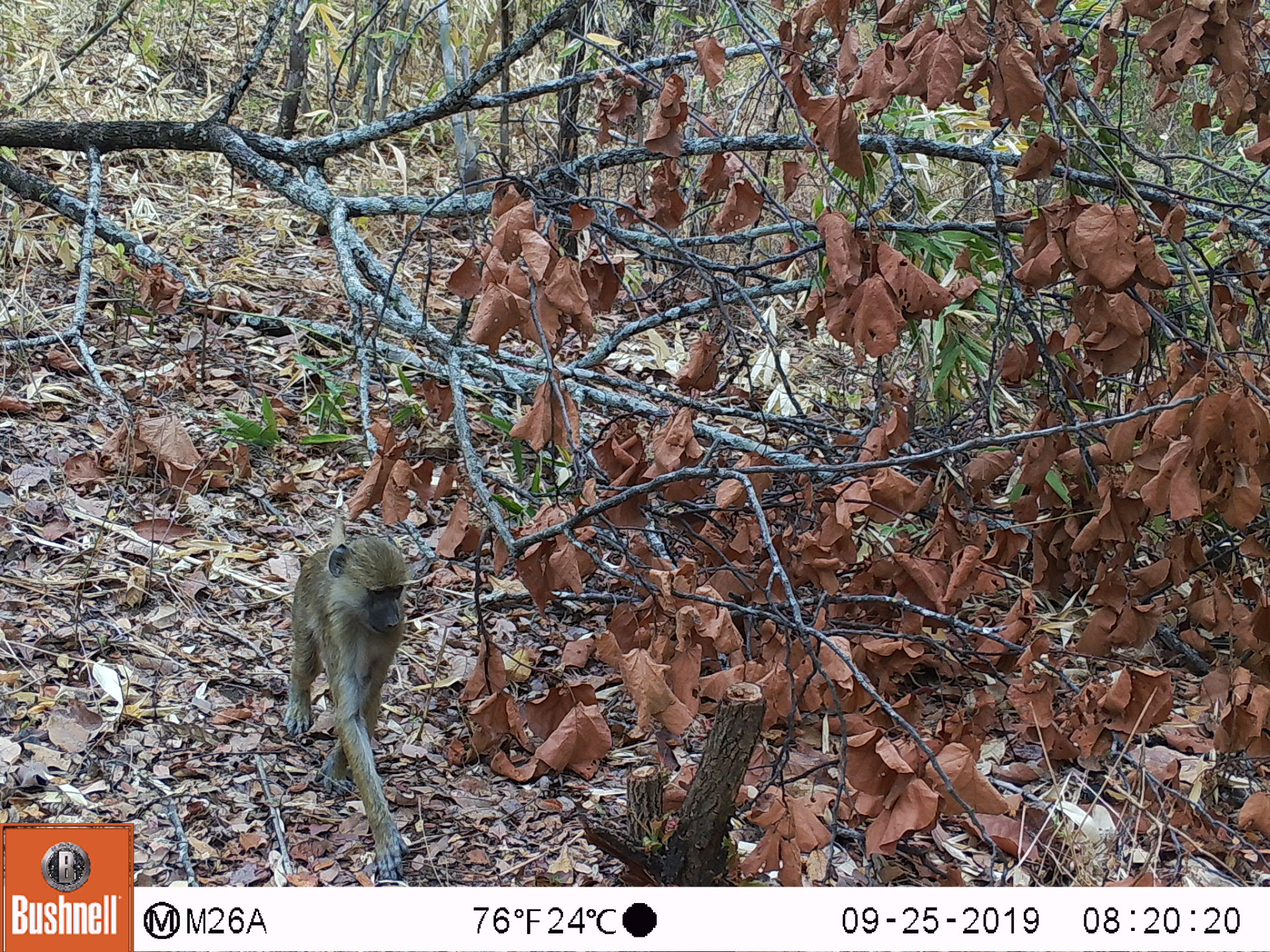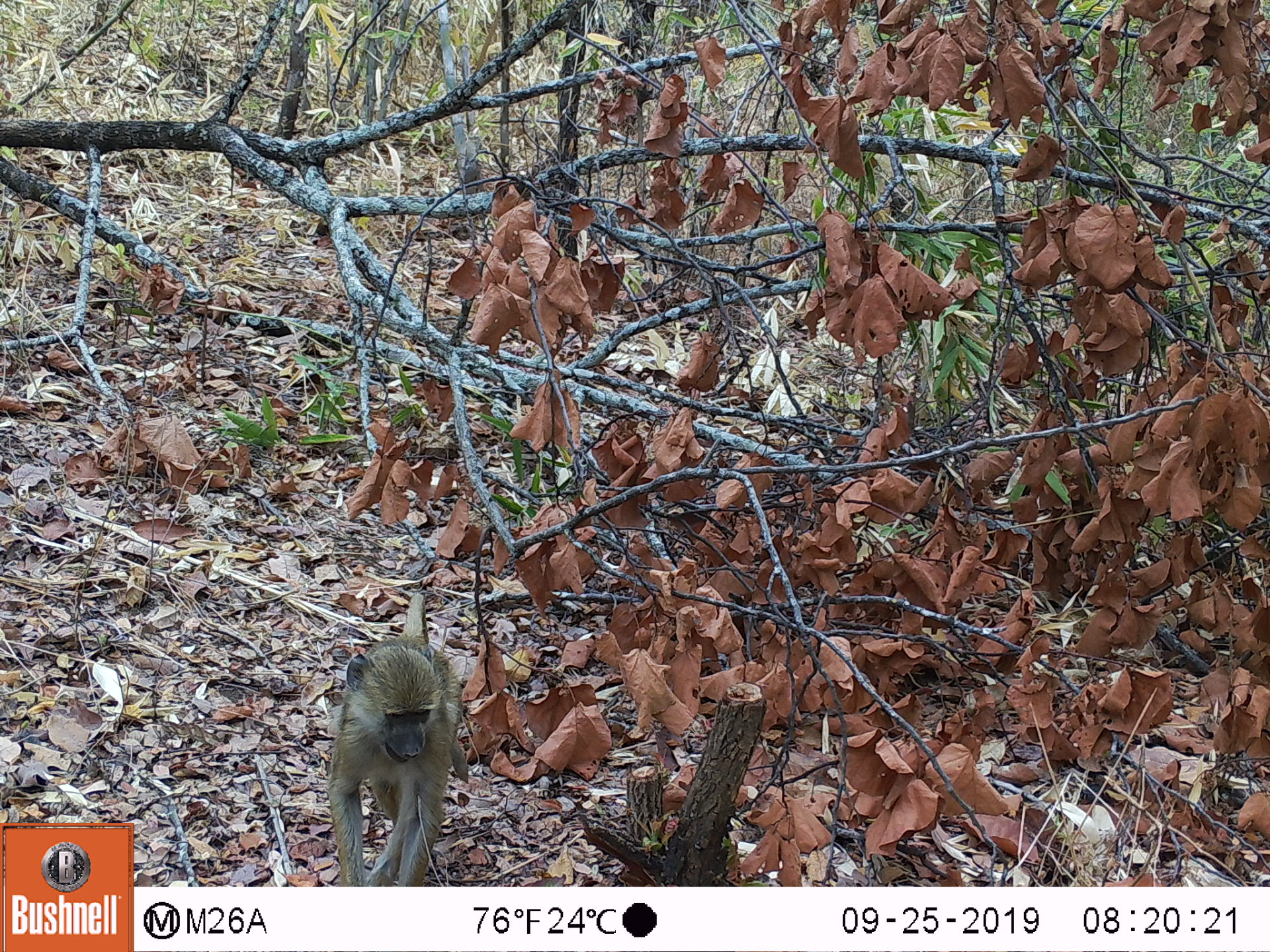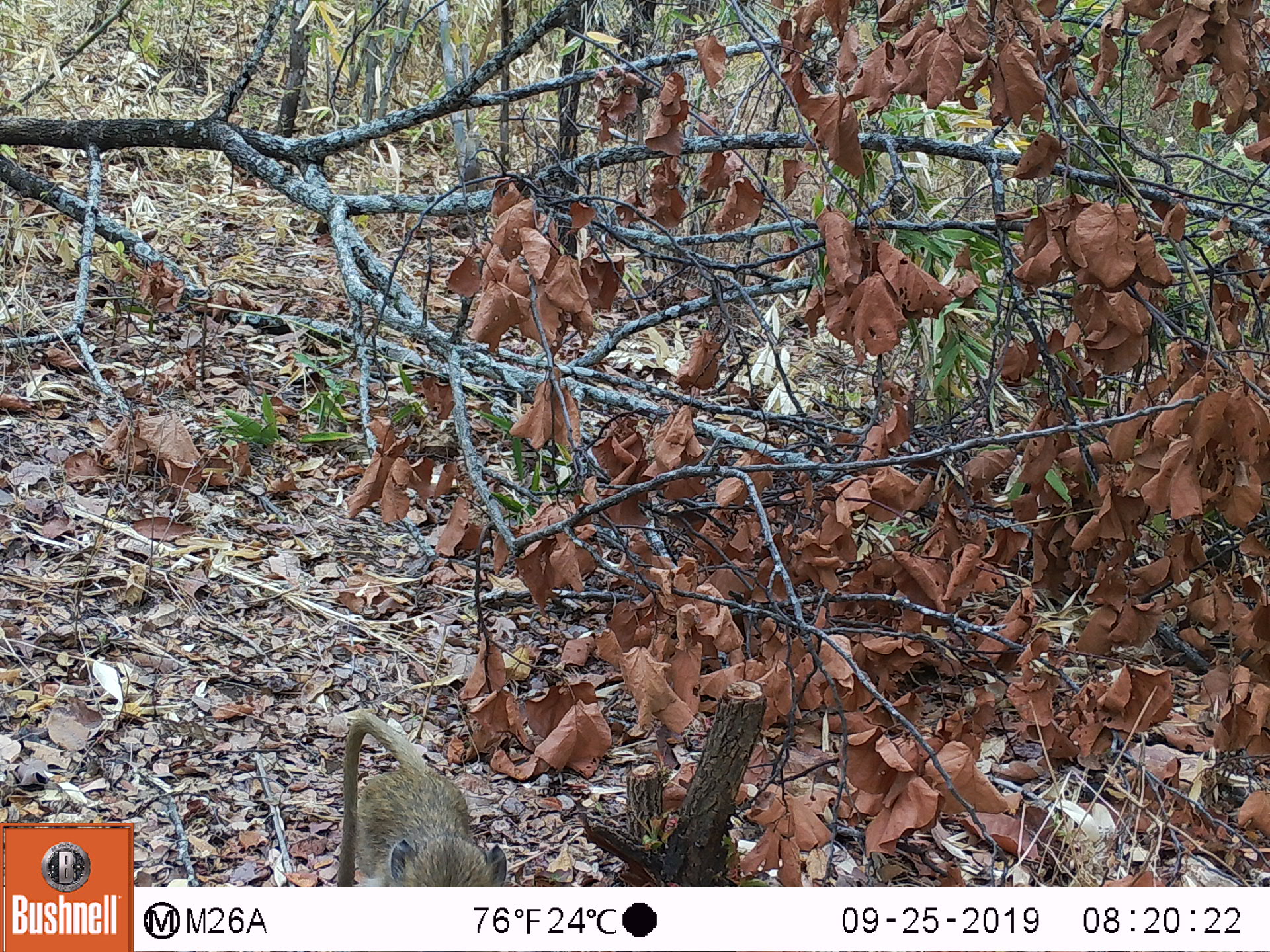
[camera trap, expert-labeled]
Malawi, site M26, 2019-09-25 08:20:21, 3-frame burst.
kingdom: Animalia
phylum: Chordata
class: Mammalia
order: Primates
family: Cercopithecidae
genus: Papio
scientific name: Papio cynocephalus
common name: yellow baboon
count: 1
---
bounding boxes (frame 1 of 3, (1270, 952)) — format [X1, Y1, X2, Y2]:
yellow baboon: [284, 529, 408, 882]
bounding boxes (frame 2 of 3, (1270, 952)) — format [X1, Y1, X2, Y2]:
yellow baboon: [330, 635, 470, 882]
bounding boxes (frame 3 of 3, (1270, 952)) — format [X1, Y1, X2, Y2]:
yellow baboon: [337, 709, 506, 885]